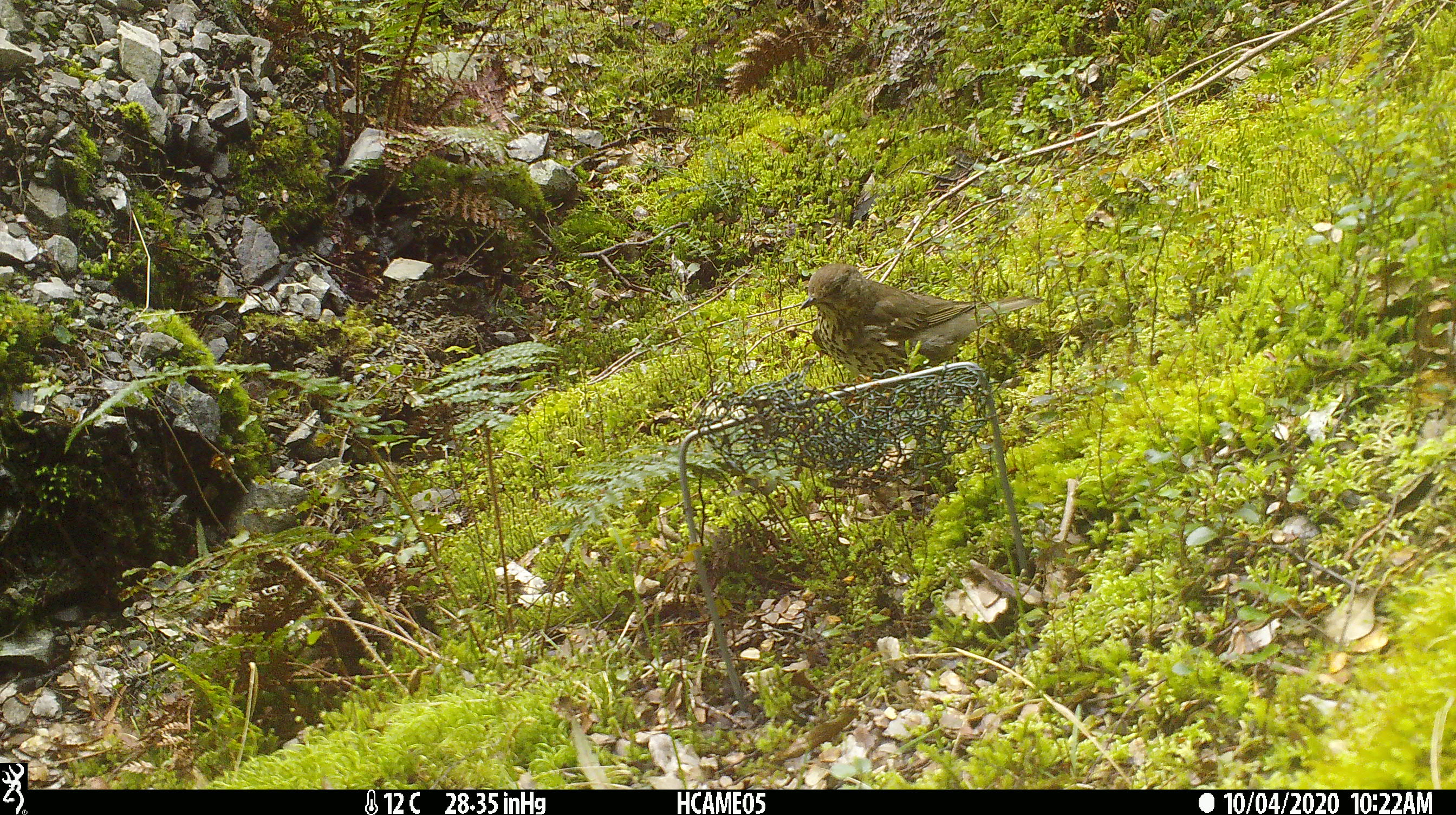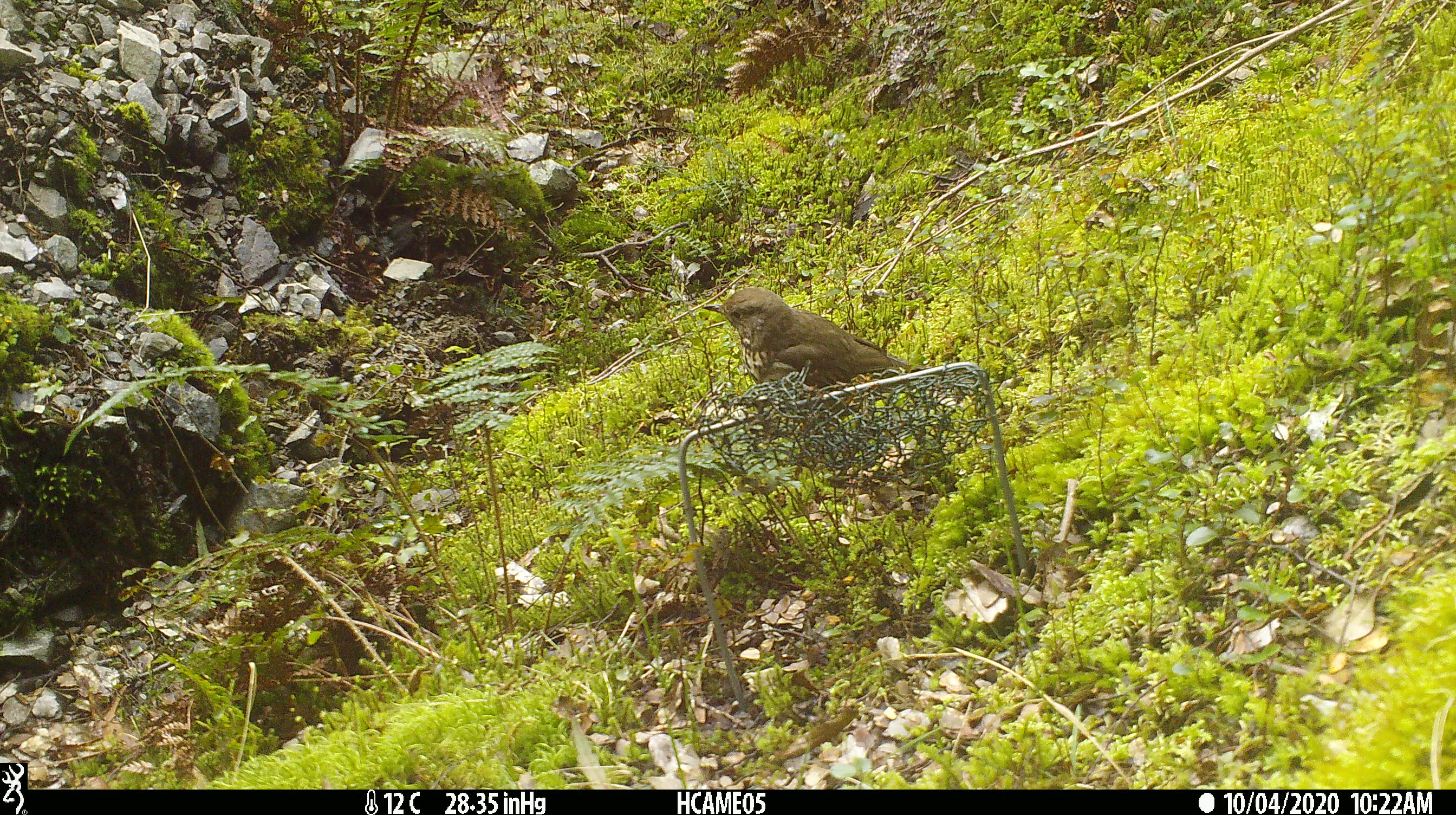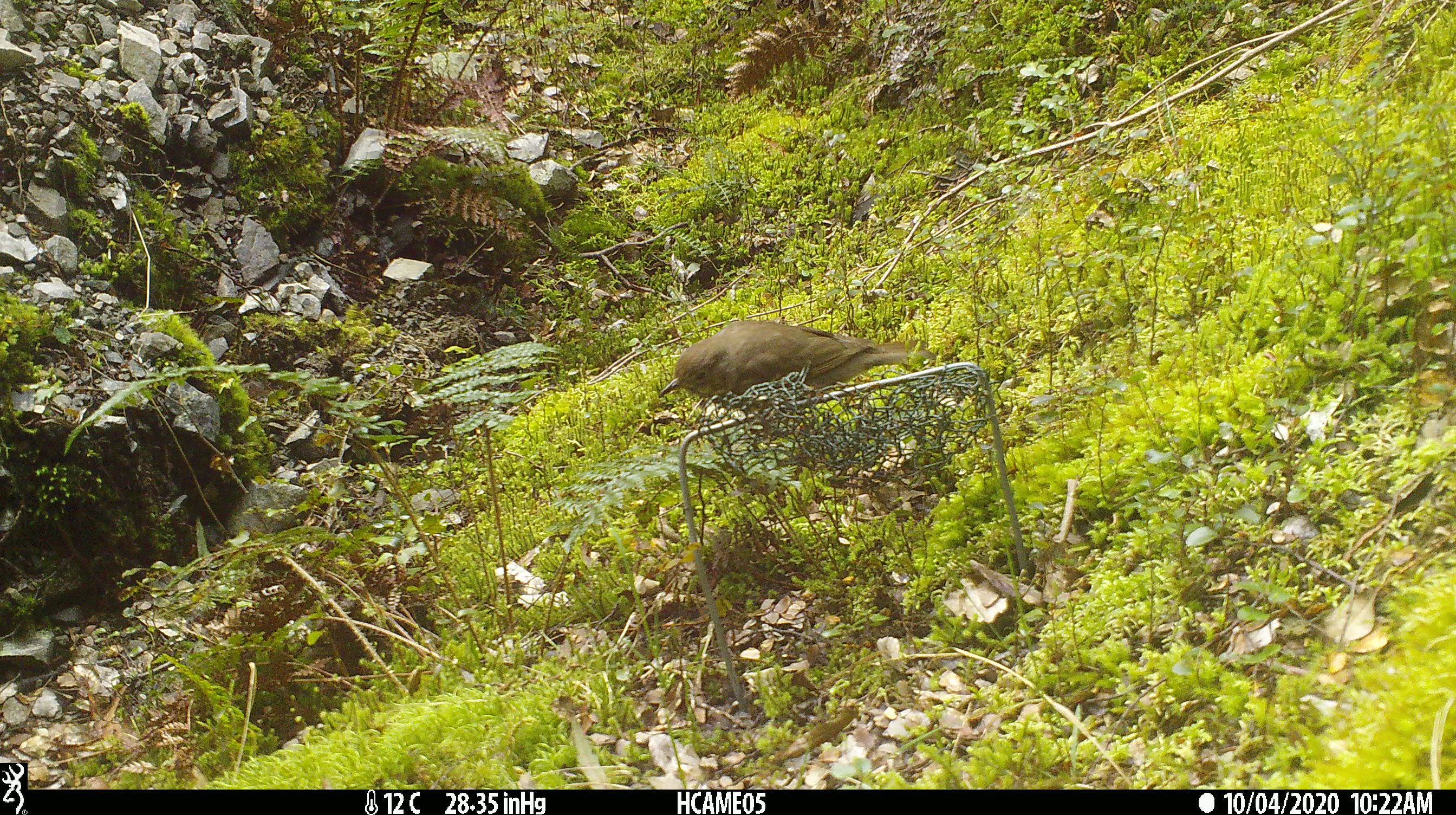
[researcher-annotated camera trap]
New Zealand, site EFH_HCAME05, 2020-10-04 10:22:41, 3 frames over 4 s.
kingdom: Animalia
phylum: Chordata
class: Aves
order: Passeriformes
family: Turdidae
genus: Turdus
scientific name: Turdus philomelos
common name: song thrush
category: thrush